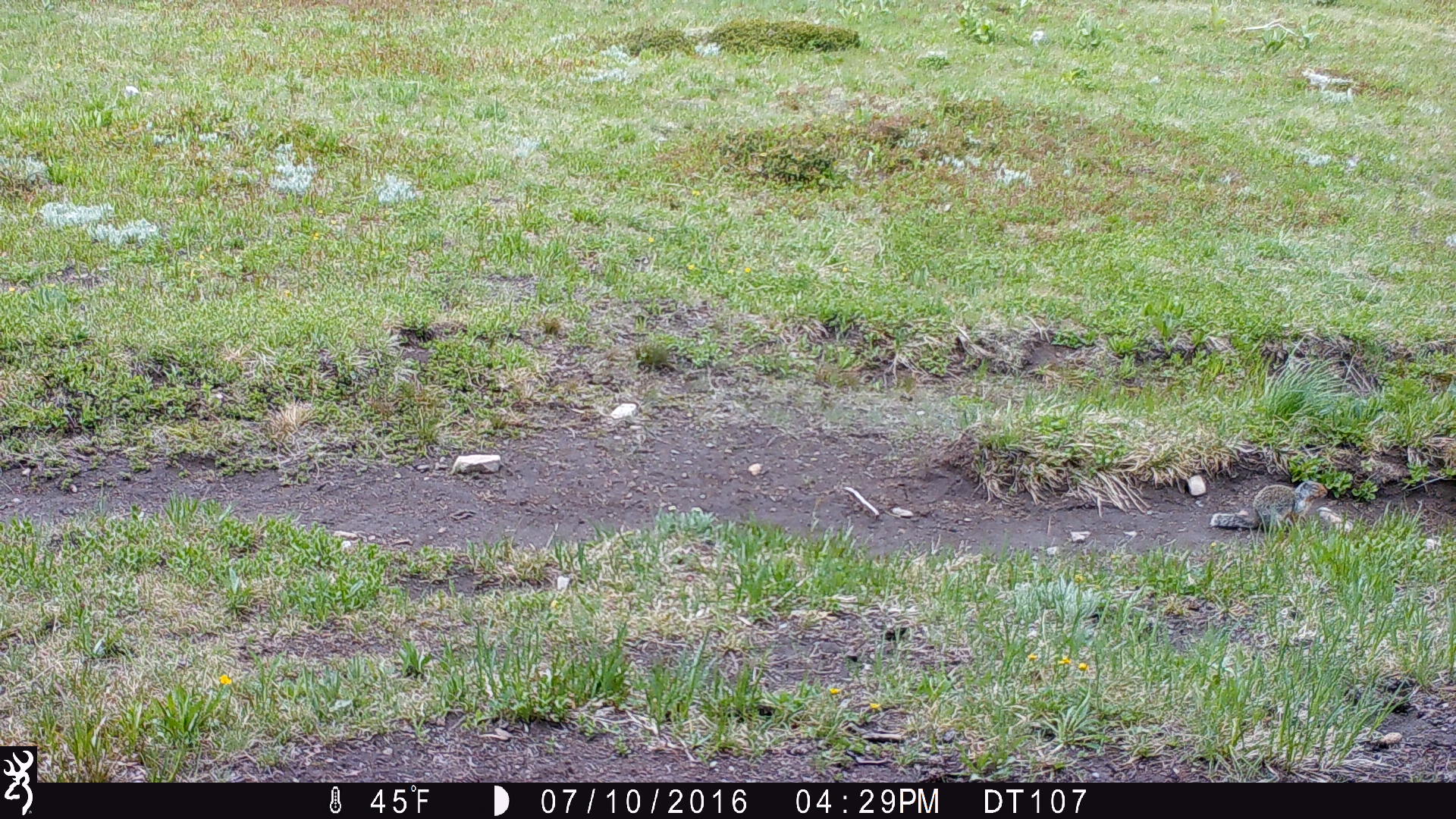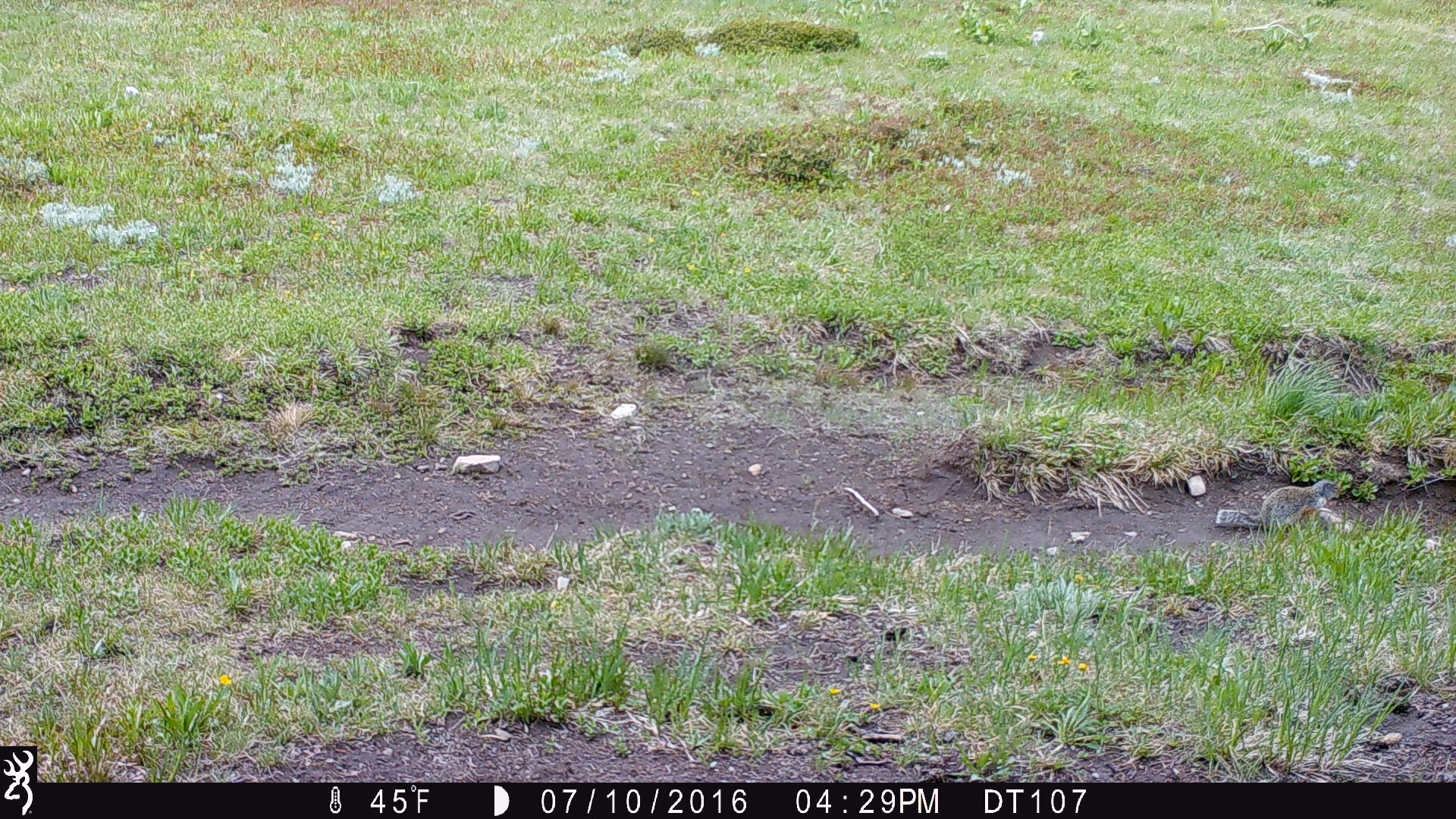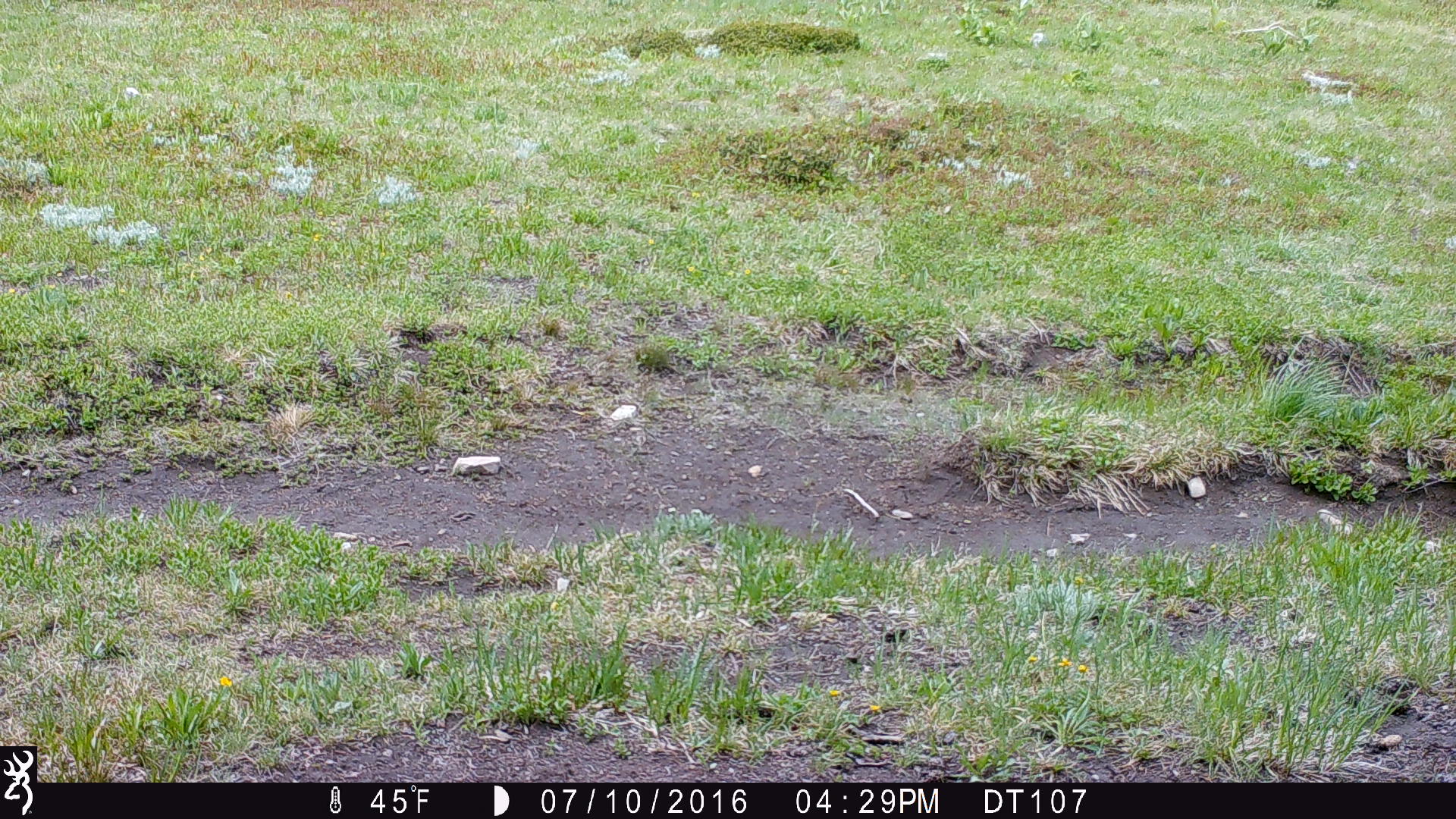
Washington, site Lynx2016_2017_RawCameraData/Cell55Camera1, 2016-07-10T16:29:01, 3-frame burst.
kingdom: Animalia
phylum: Chordata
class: Mammalia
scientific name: Mammalia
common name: small mammal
Small mammal (Mammalia). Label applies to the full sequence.